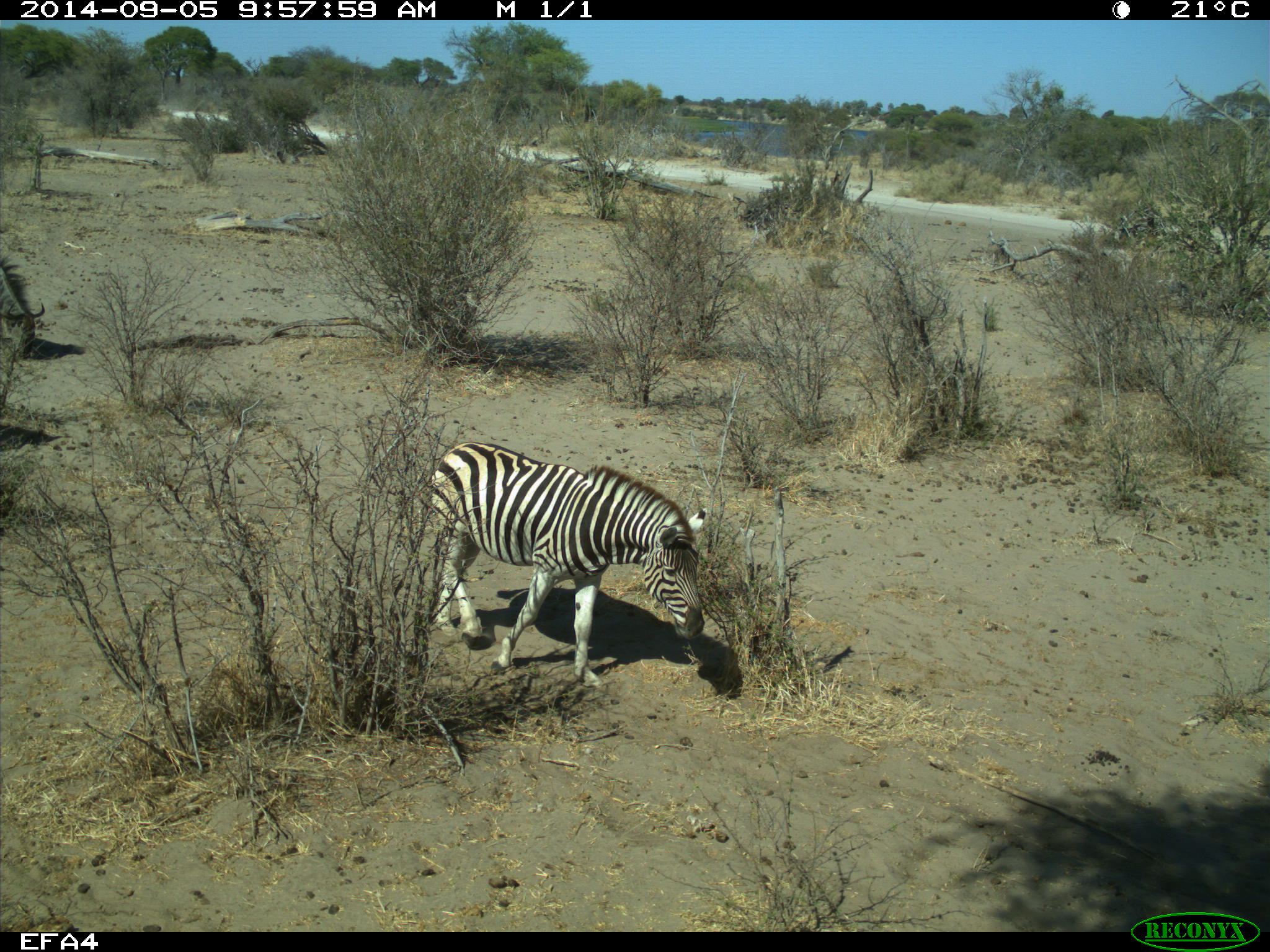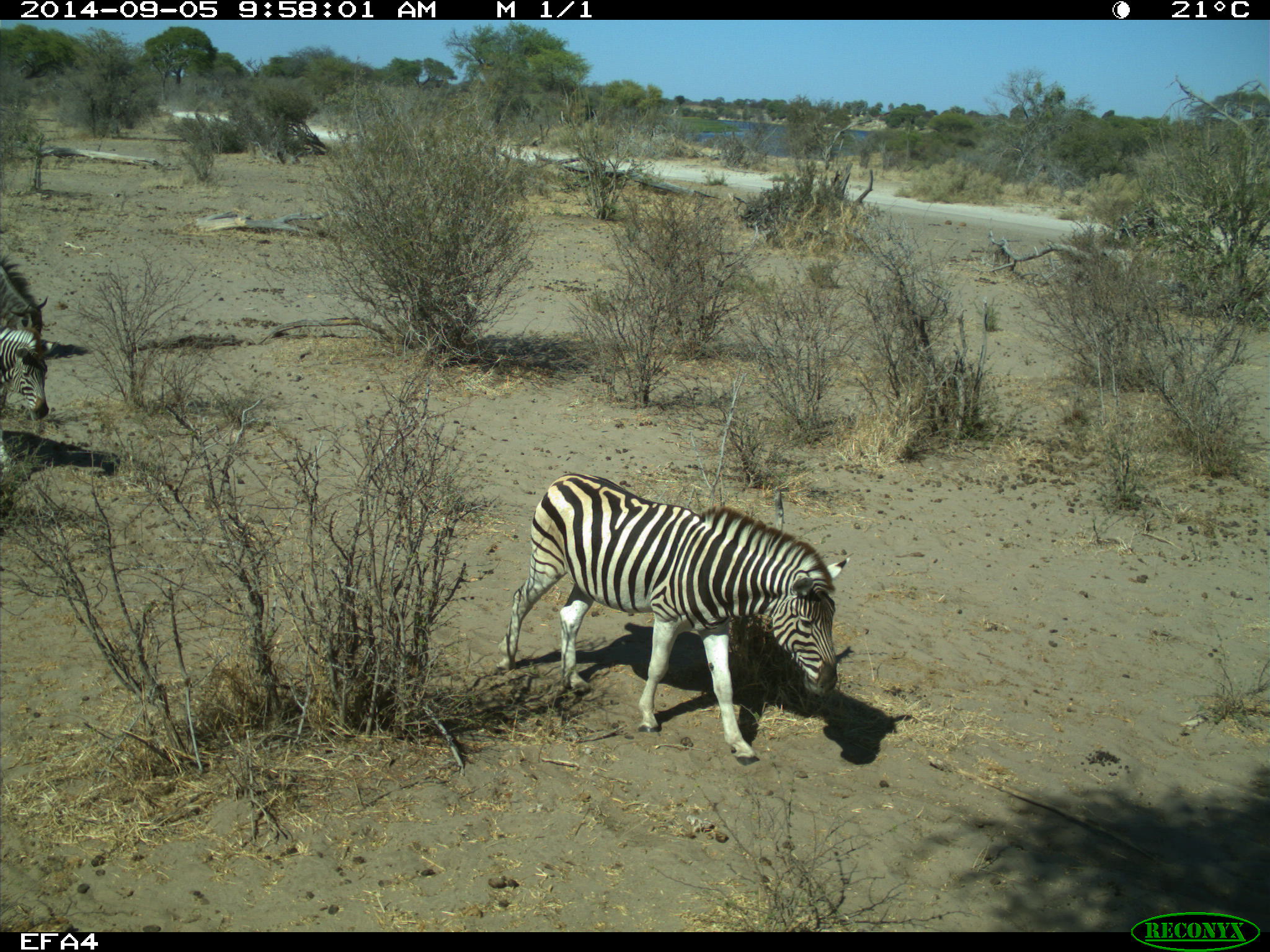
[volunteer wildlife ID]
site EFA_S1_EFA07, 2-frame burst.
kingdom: Animalia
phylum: Chordata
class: Mammalia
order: Artiodactyla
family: Bovidae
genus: Connochaetes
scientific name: Connochaetes taurinus taurinus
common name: blue wildebeest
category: wildebeestblue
Wildebeestblue (blue wildebeest) (Connochaetes taurinus taurinus), count 1. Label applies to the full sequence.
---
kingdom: Animalia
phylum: Chordata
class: Mammalia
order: Perissodactyla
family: Equidae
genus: Equus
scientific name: Equus quagga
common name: plains zebra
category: zebraplains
Zebraplains (plains zebra) (Equus quagga), count 2. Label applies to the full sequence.